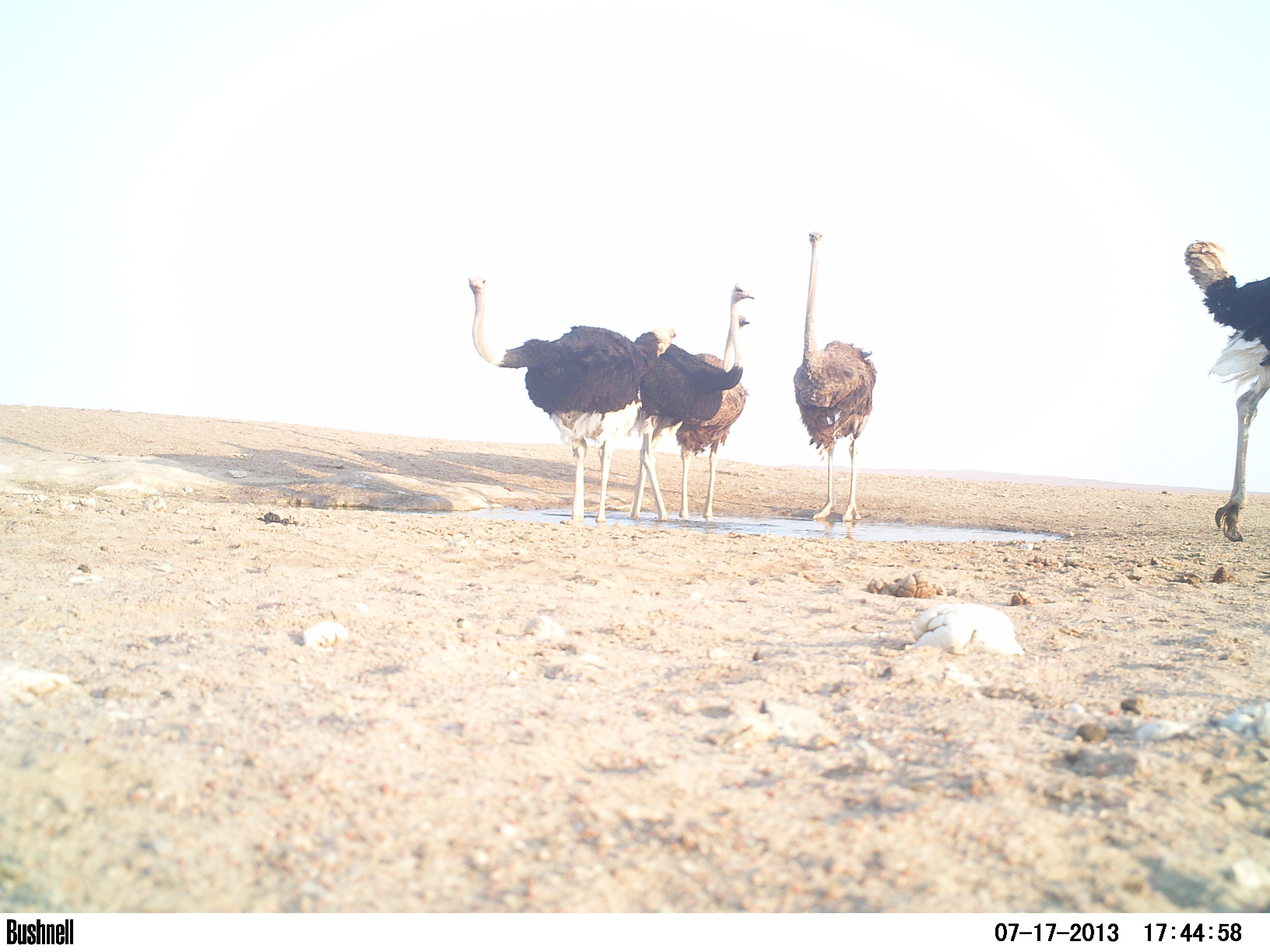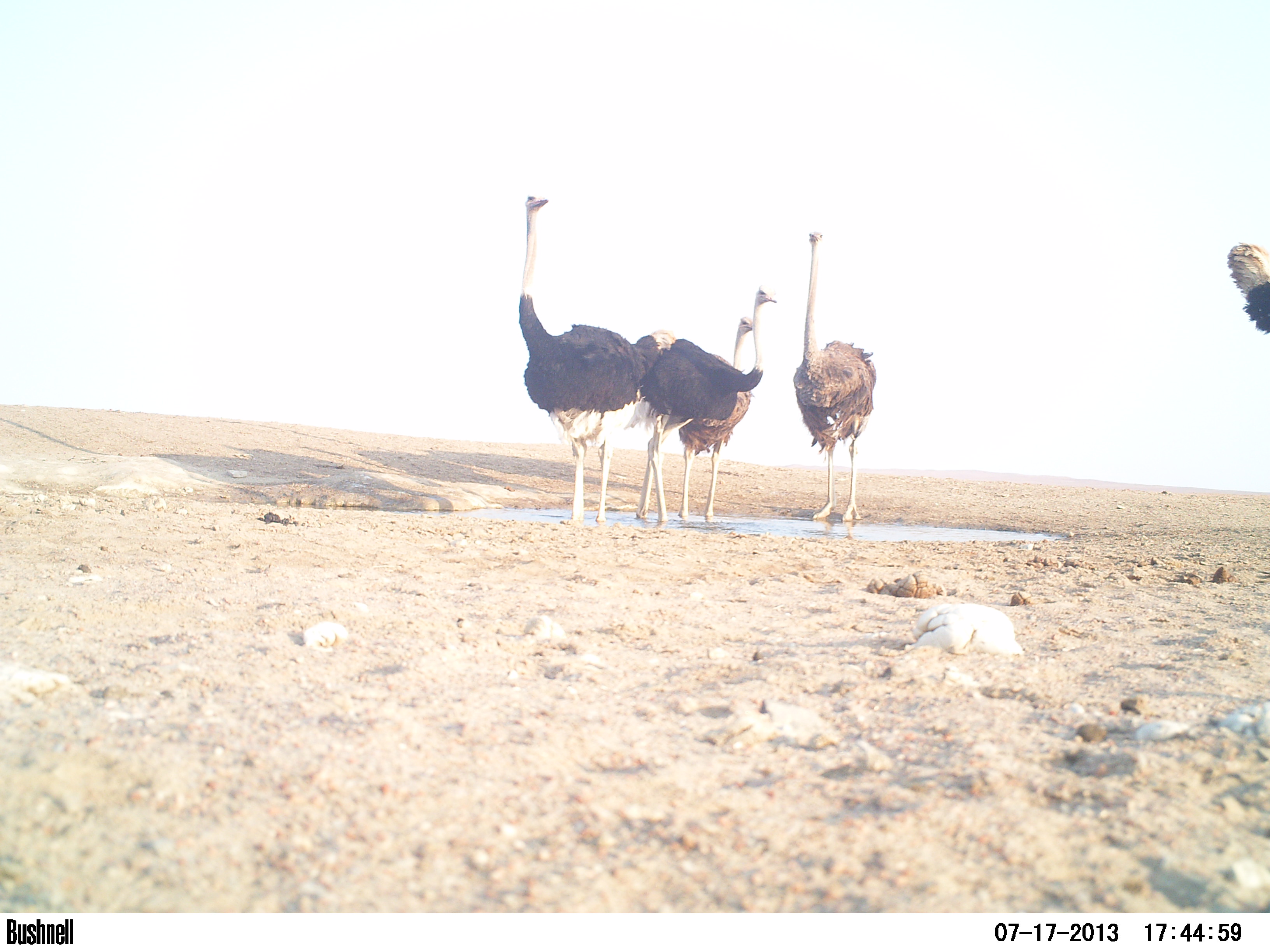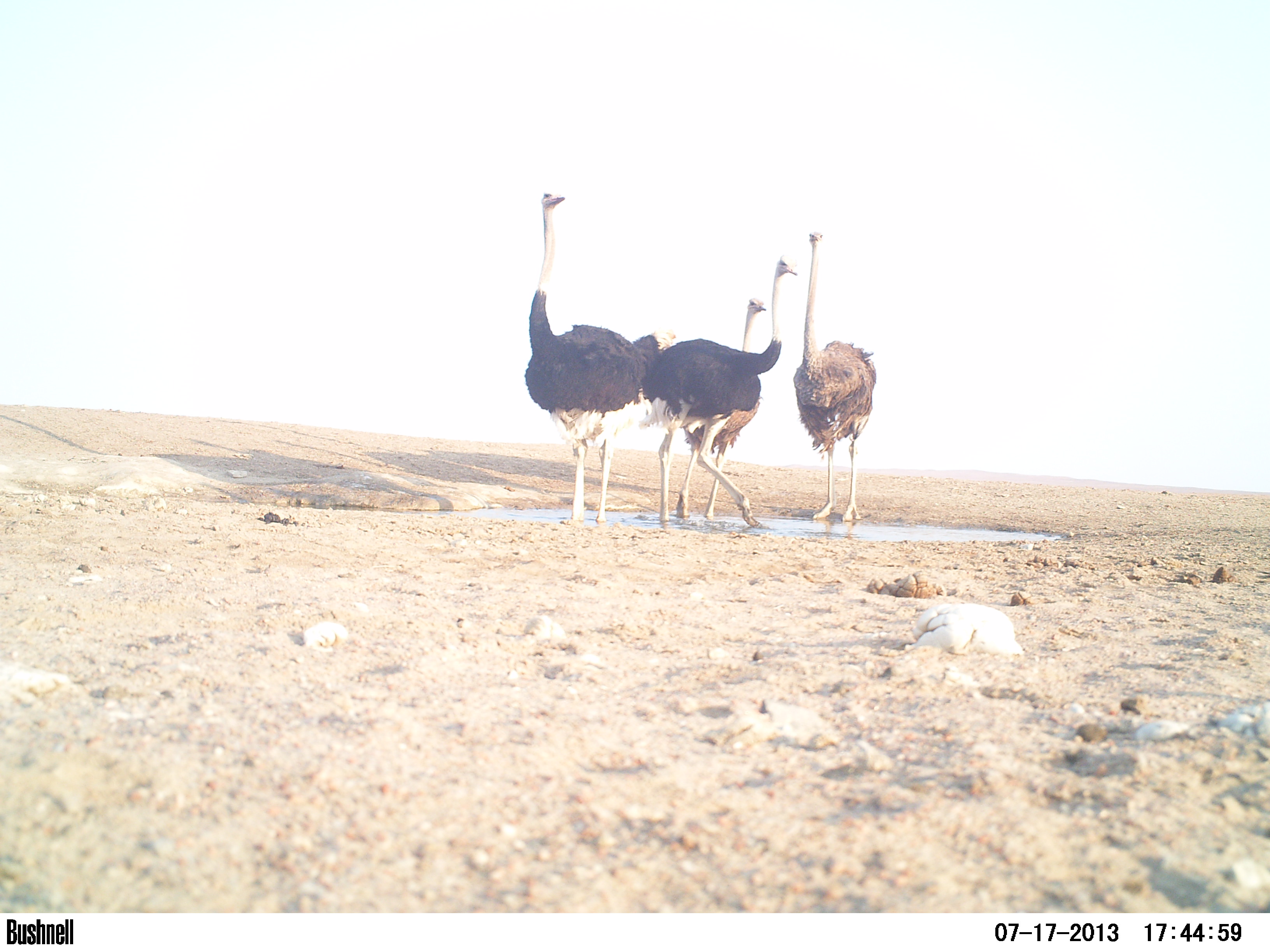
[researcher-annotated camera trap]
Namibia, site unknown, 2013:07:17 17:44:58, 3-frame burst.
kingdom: Animalia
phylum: Chordata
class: Aves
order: Struthioniformes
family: Struthionidae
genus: Struthio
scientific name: Struthio camelus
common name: common ostrich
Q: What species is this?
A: Struthio camelus (common ostrich).